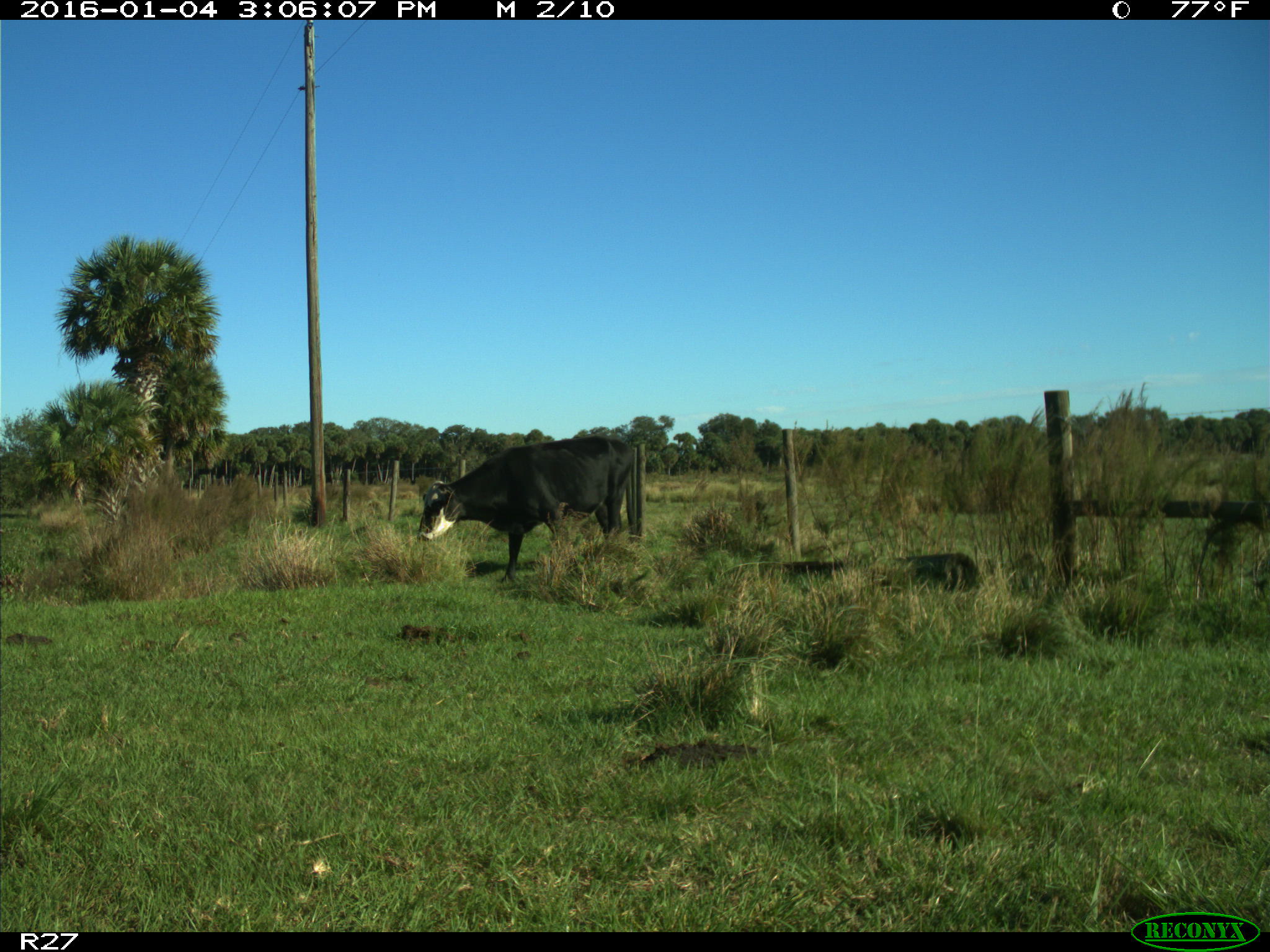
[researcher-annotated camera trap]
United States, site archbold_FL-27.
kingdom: Animalia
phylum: Chordata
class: Mammalia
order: Artiodactyla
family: Bovidae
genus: Bos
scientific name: Bos taurus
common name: domestic cow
Bos taurus (domestic cow).